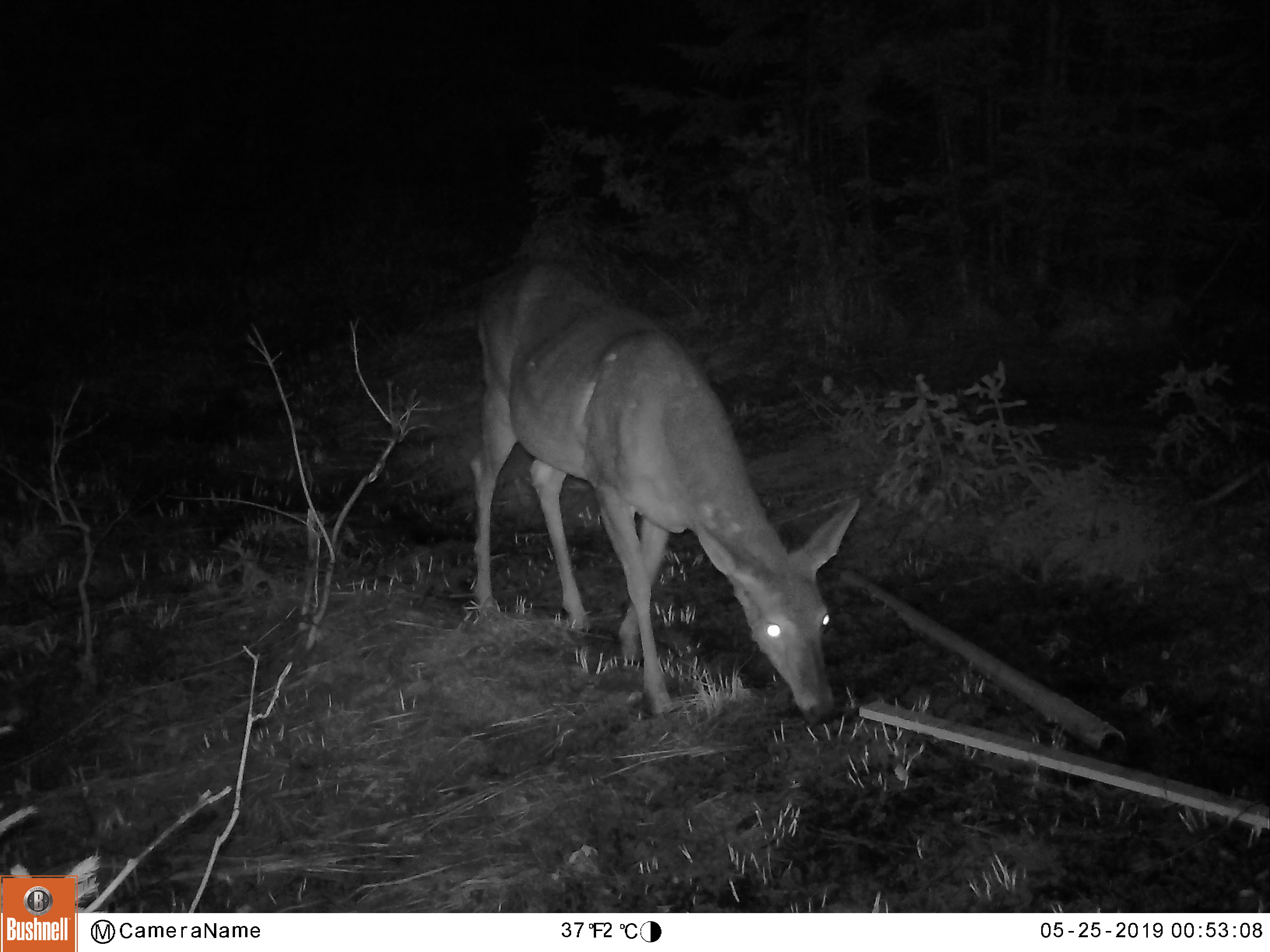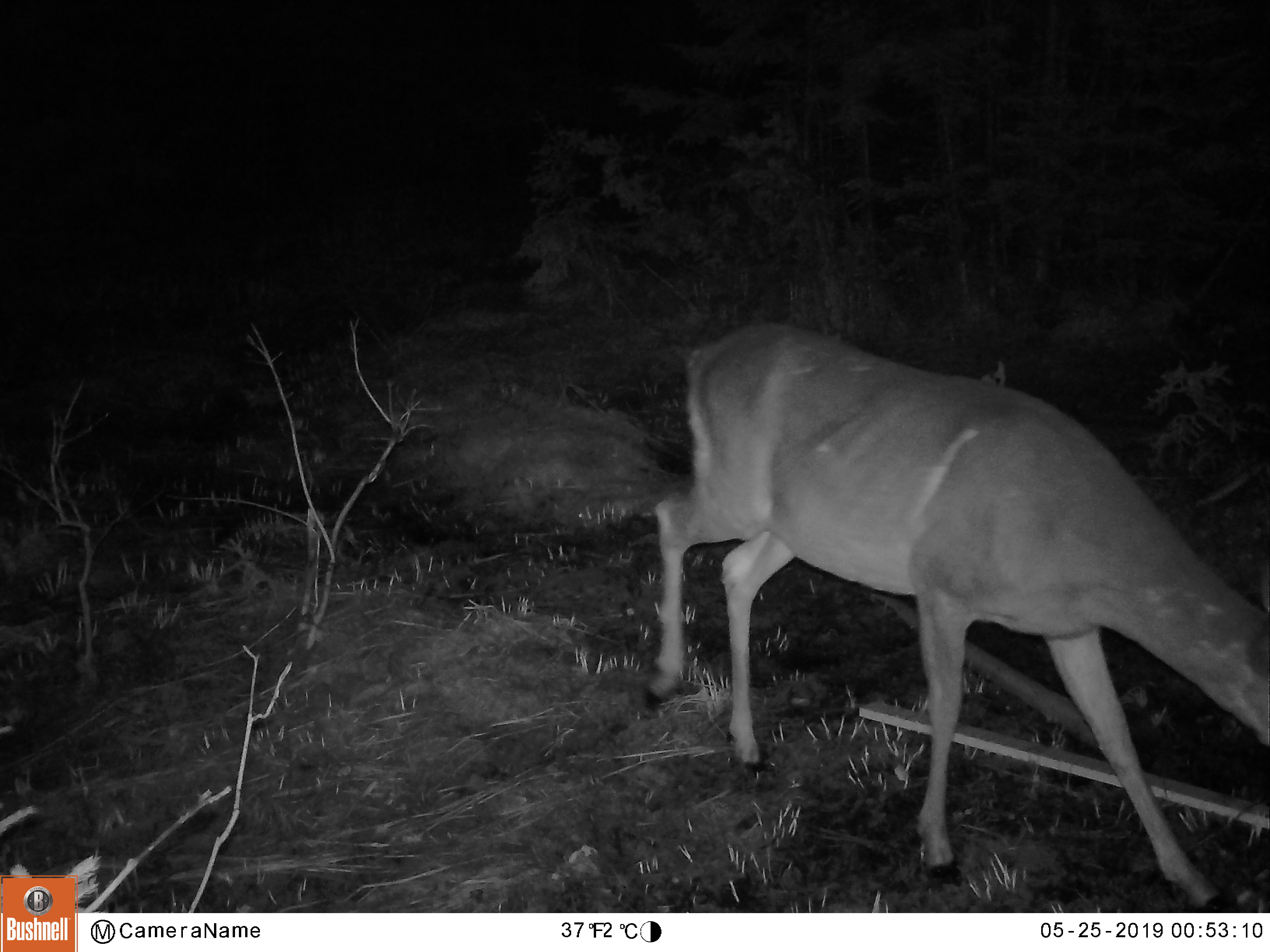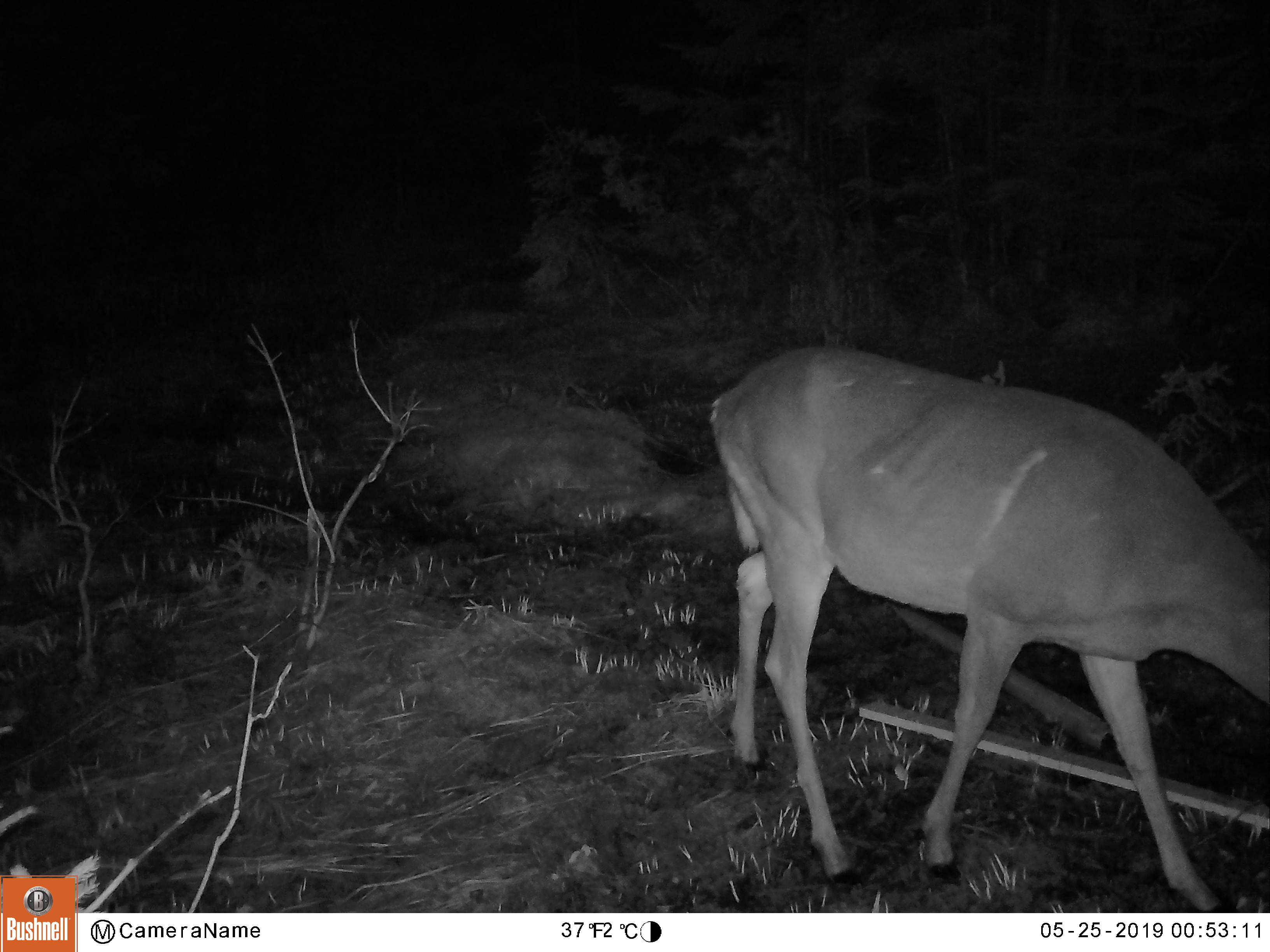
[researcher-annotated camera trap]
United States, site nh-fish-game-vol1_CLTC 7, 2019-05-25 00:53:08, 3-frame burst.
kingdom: Animalia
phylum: Chordata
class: Mammalia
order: Artiodactyla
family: Cervidae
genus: Odocoileus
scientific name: Odocoileus virginianus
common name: white-tailed deer